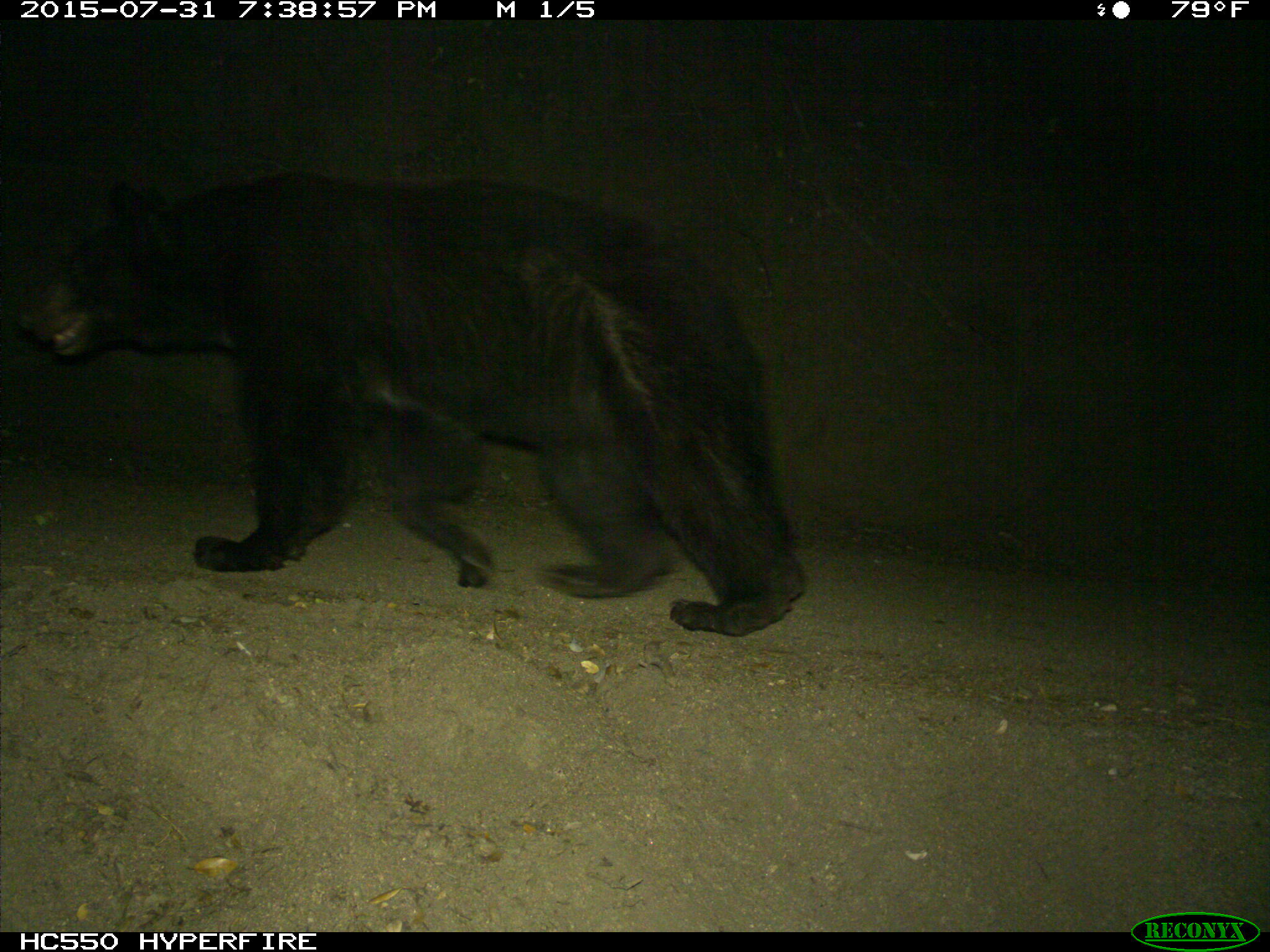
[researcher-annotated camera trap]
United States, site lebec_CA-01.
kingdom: Animalia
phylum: Chordata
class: Mammalia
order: Carnivora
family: Ursidae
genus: Ursus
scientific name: Ursus americanus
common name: american black bear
Ursus americanus (american black bear).